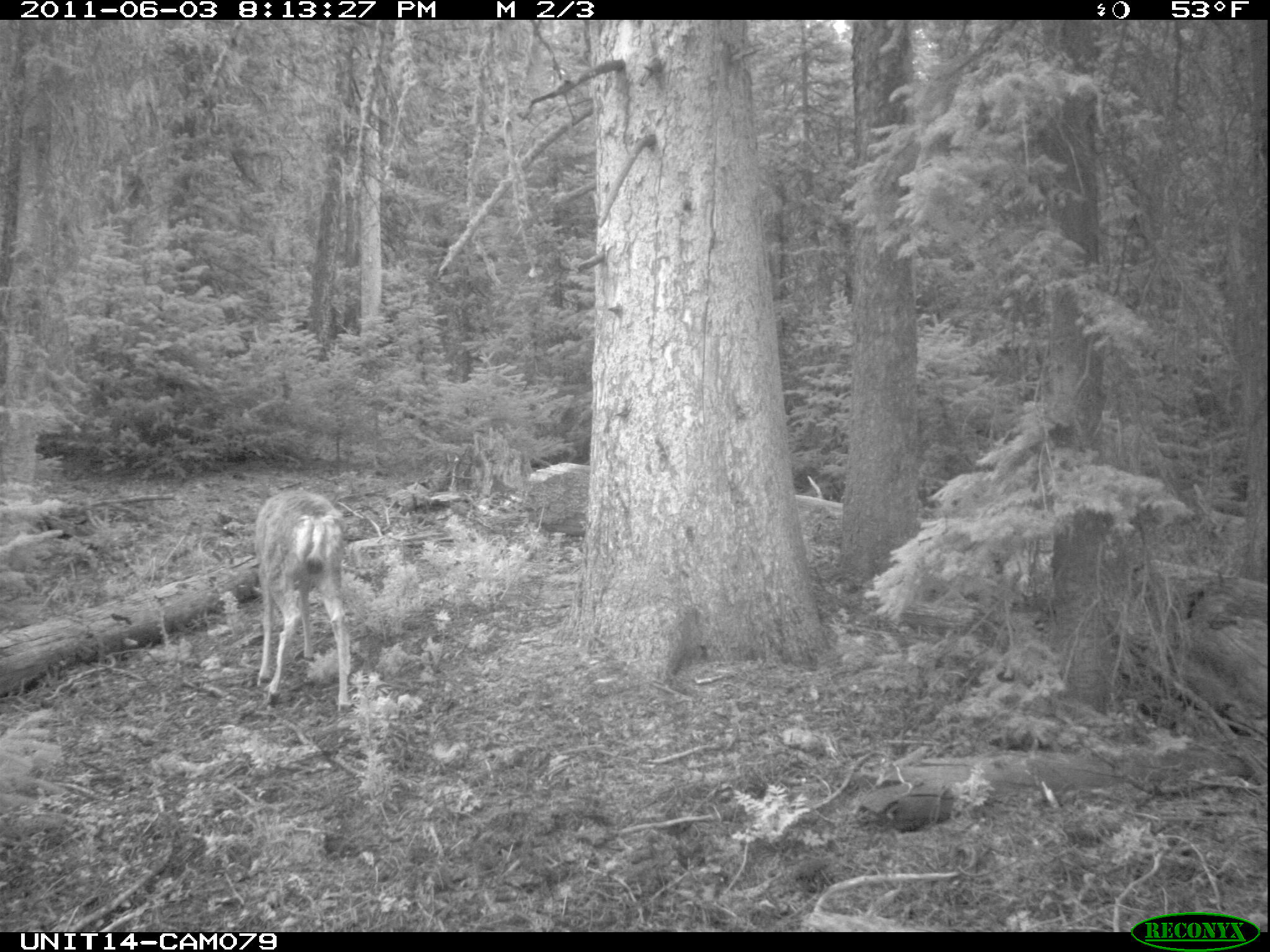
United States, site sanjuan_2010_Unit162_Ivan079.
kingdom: Animalia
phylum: Chordata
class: Mammalia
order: Artiodactyla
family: Cervidae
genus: Odocoileus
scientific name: Odocoileus hemionus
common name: mule deer